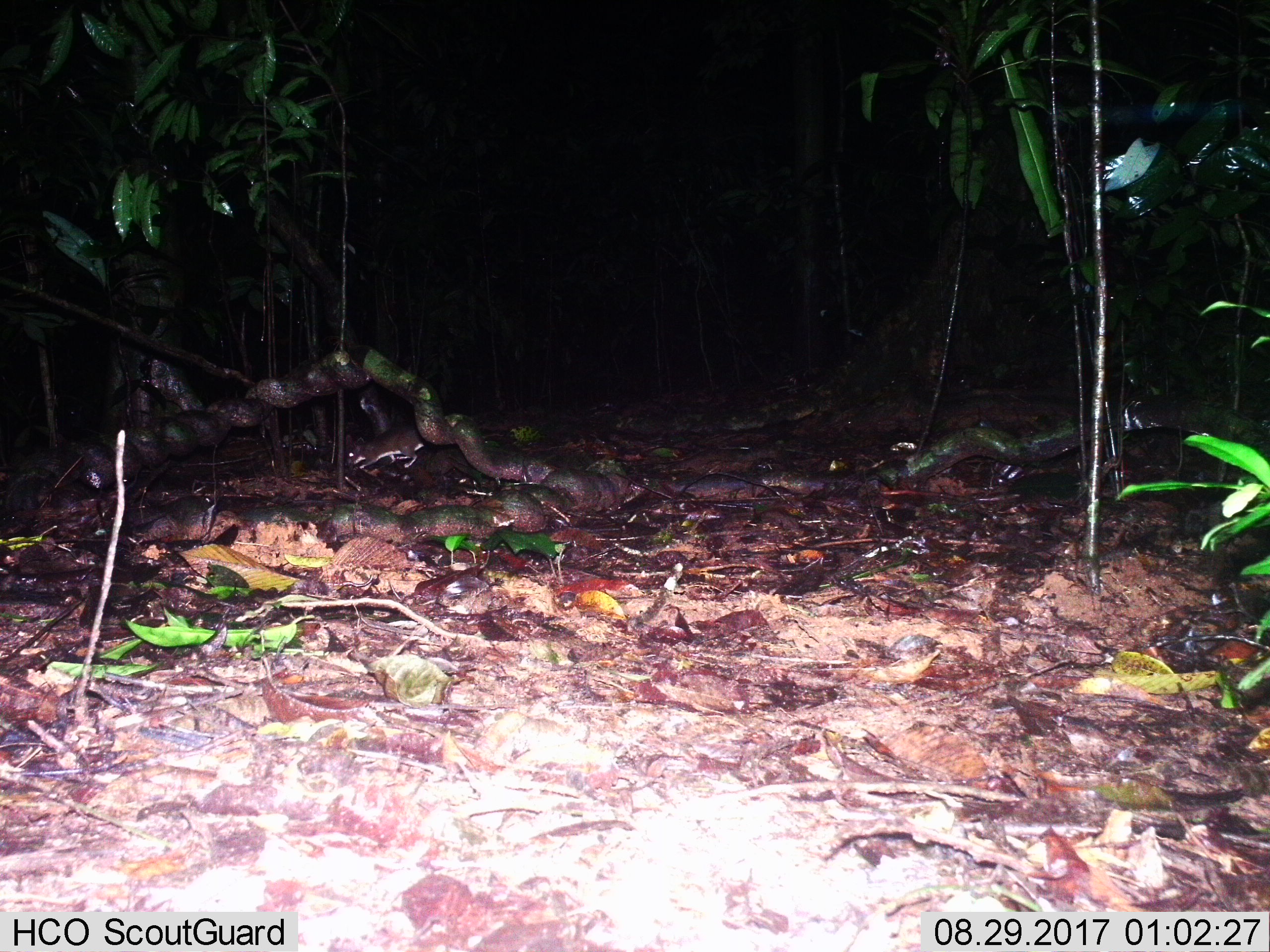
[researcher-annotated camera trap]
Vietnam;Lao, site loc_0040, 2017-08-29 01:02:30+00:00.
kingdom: Animalia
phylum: Chordata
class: Mammalia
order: Rodentia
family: Muridae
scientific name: Muridae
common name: old-world mice and rats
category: unidentified murid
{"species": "unidentified murid (old-world mice and rats) (Muridae)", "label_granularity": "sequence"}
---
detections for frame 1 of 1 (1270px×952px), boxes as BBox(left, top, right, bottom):
unidentified murid: BBox(346, 424, 422, 469)